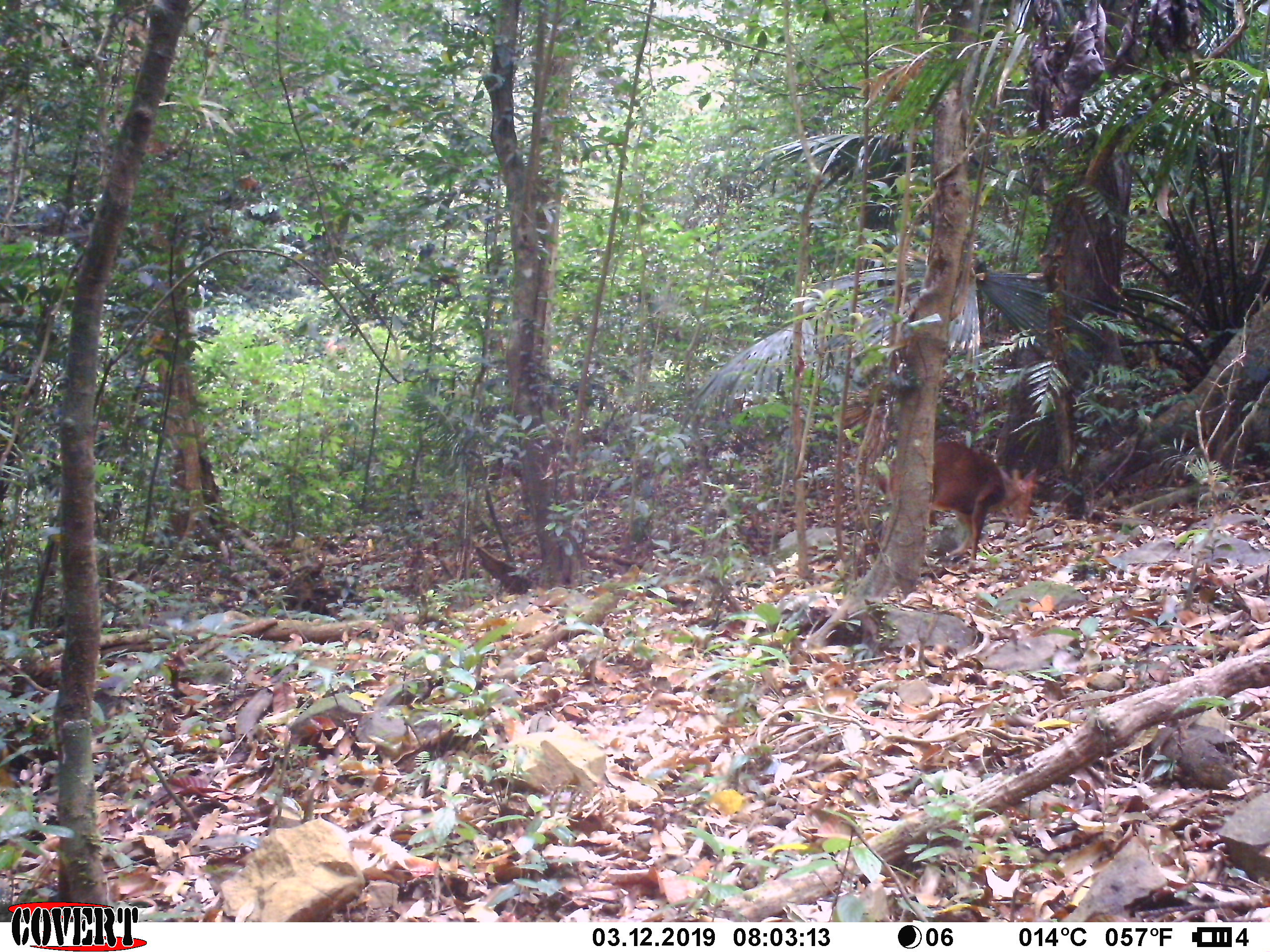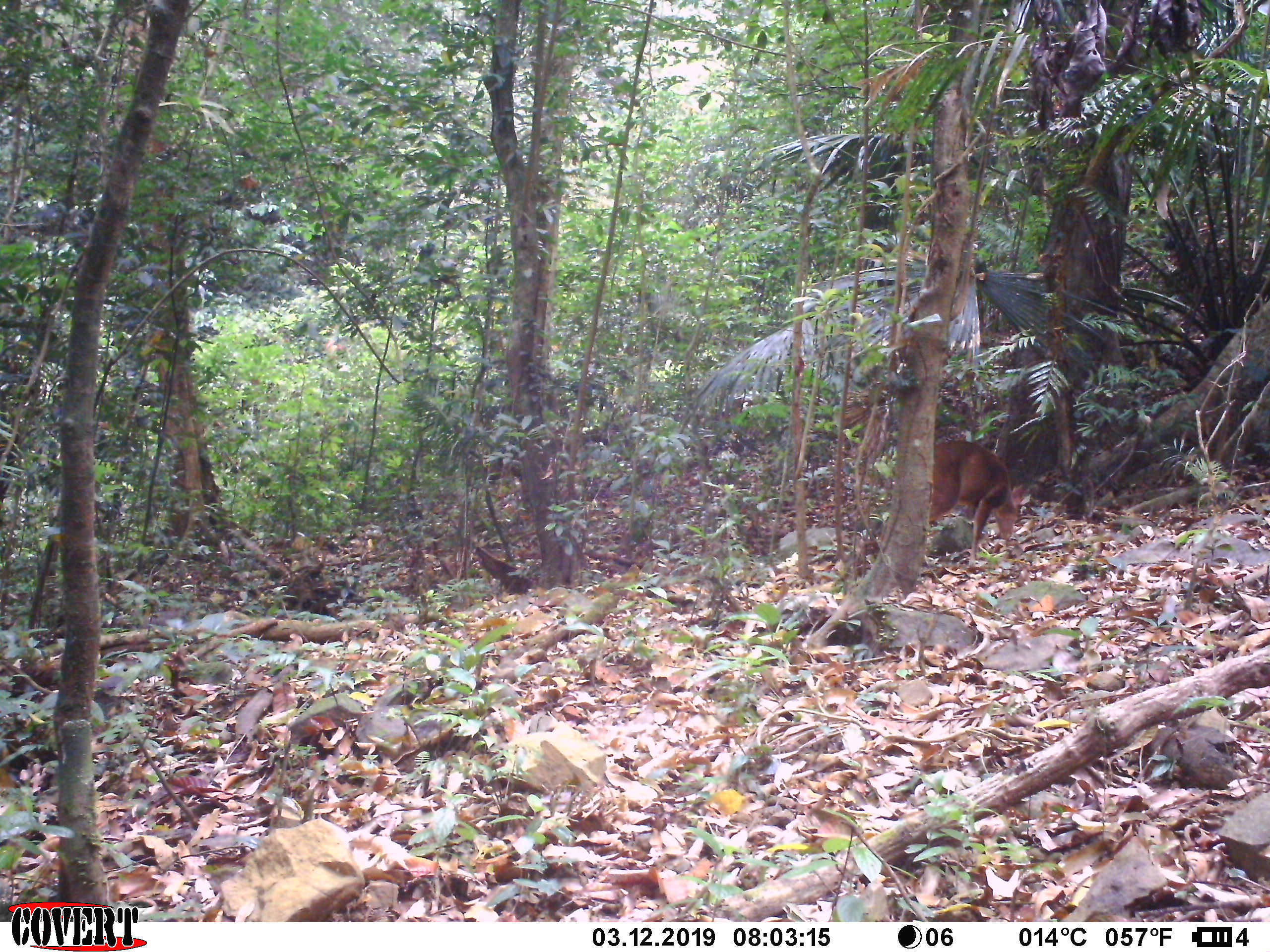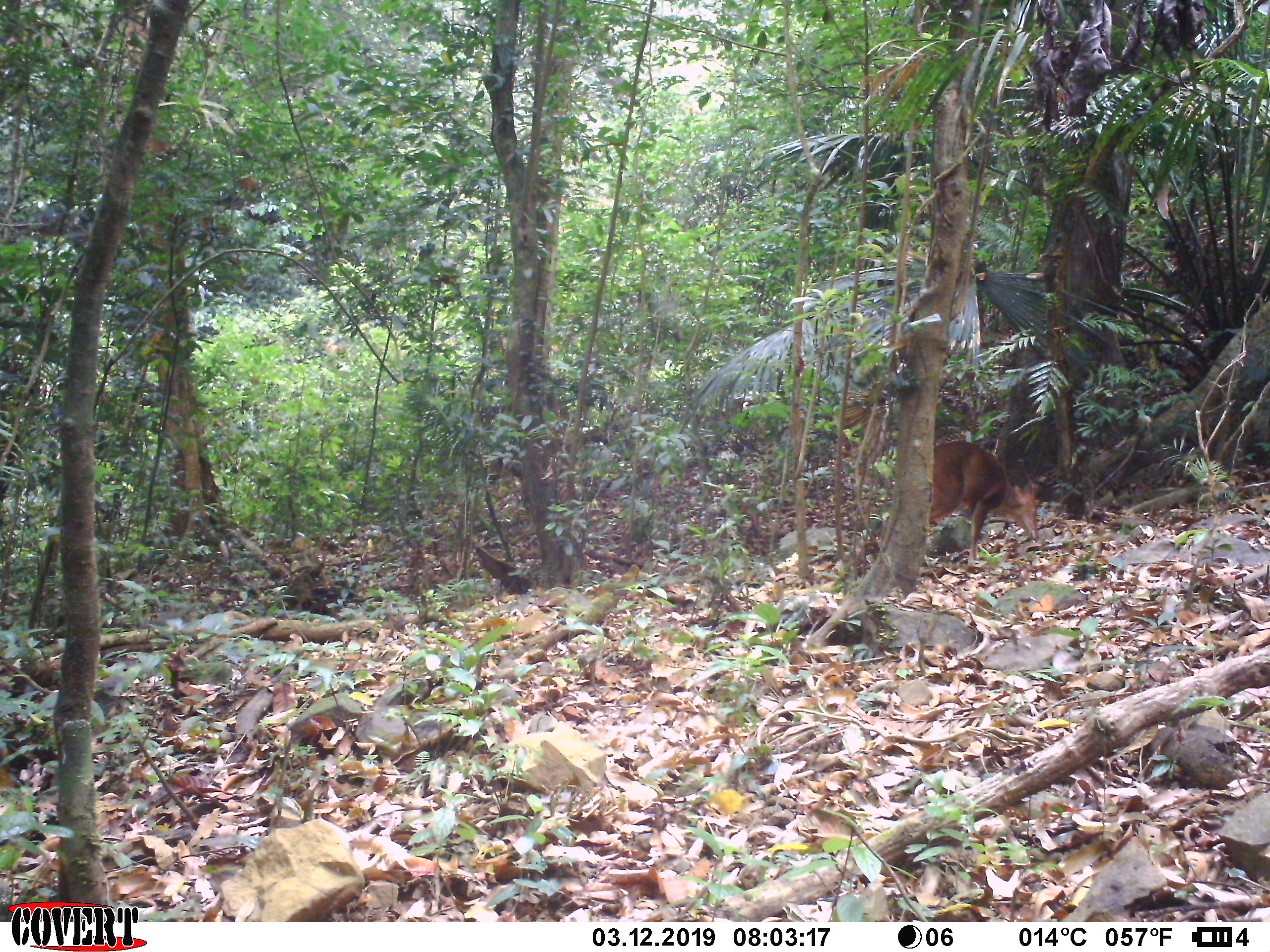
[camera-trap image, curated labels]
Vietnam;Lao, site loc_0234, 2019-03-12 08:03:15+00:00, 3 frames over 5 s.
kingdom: Animalia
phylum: Chordata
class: Mammalia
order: Artiodactyla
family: Cervidae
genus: Muntiacus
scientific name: Muntiacus vuquangensis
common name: large-antlered muntjac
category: large antlered muntjac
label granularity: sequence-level